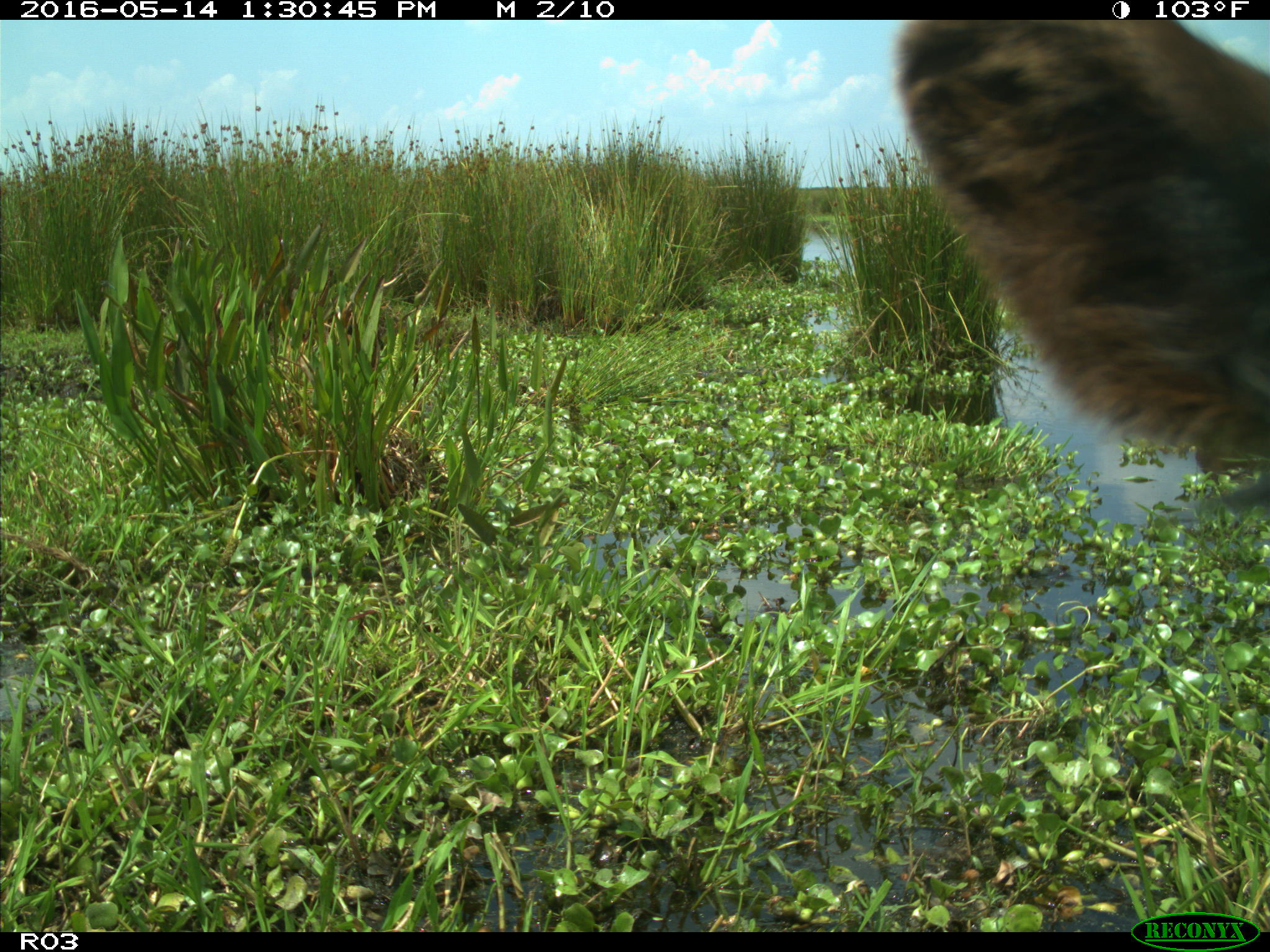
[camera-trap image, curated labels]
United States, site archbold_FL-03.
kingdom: Animalia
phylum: Chordata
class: Mammalia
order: Artiodactyla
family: Bovidae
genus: Bos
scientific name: Bos taurus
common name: domestic cow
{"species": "Bos taurus (domestic cow)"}